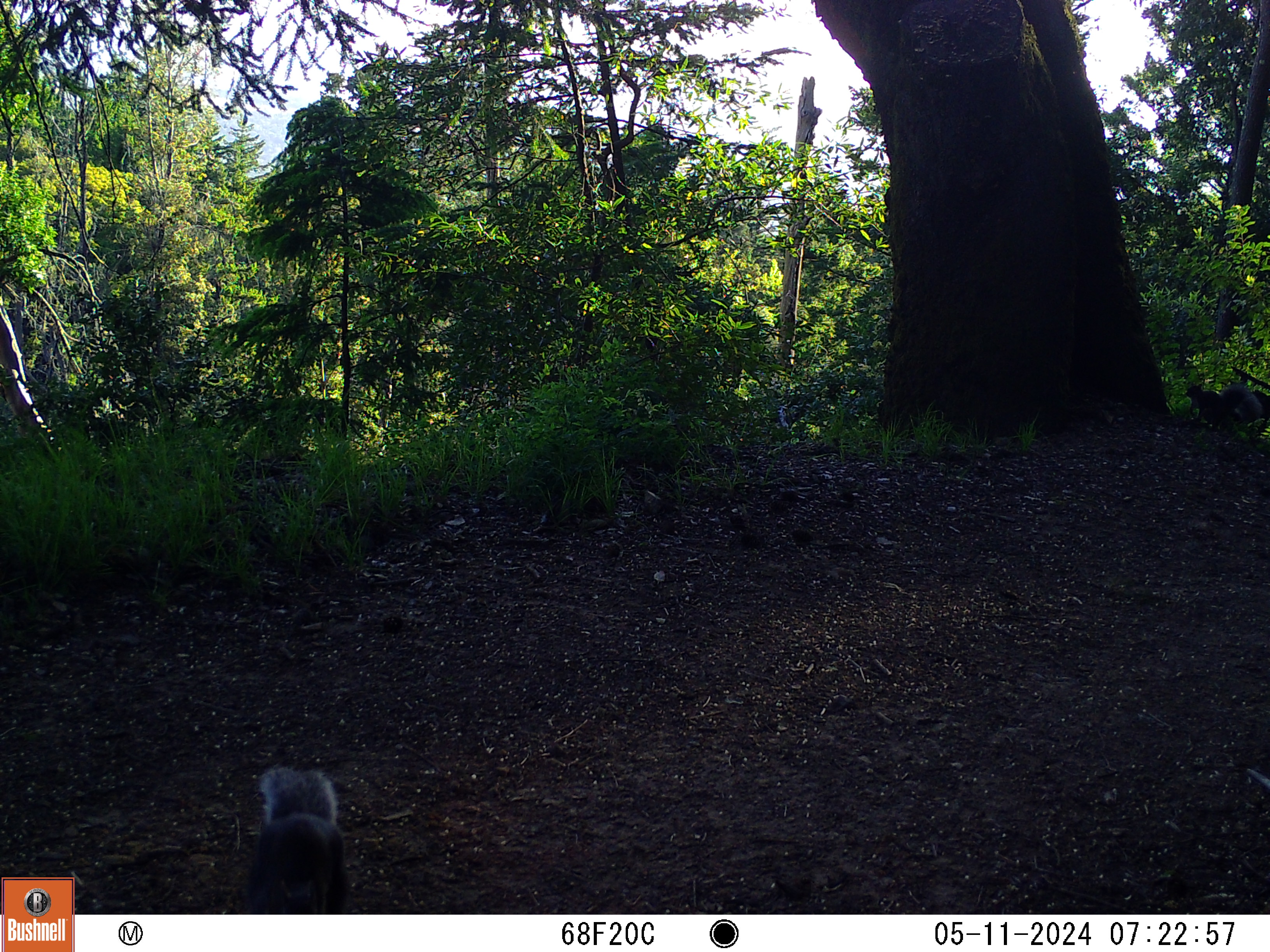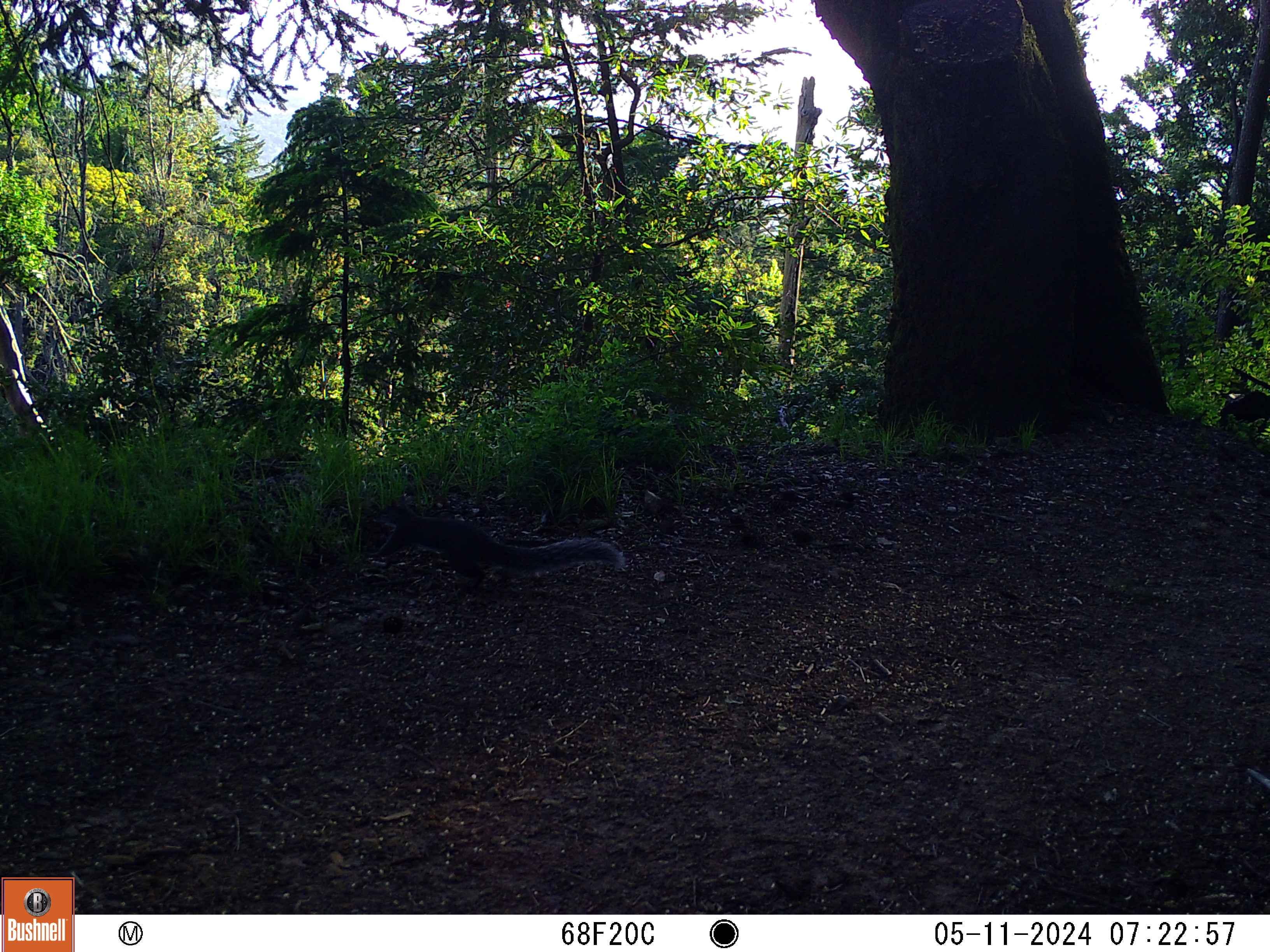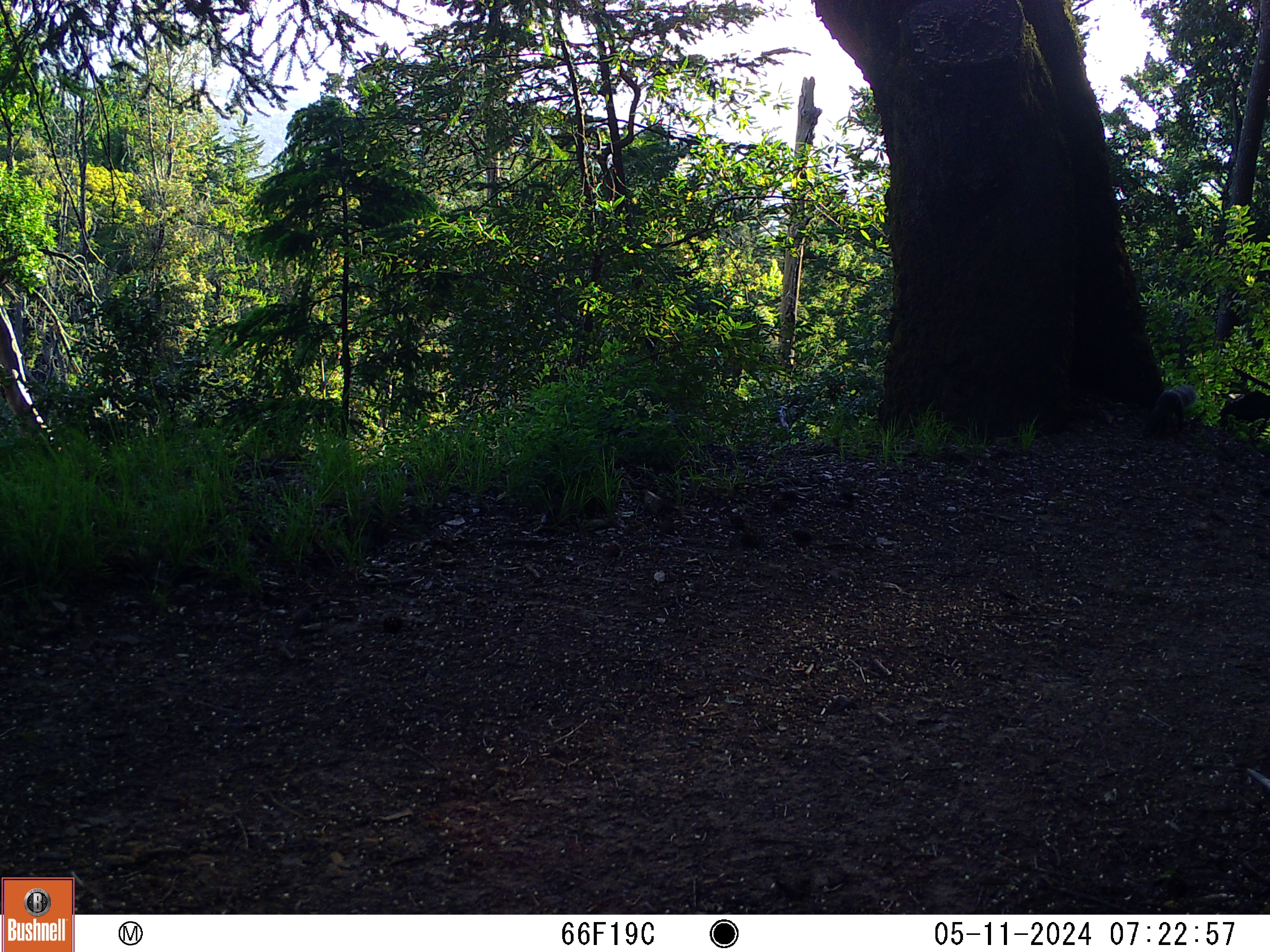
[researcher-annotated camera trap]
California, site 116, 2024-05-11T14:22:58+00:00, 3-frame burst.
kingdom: Animalia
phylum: Chordata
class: Mammalia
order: Rodentia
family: Sciuridae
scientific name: Sciuridae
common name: squirrel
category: unknown squirrel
Unknown squirrel (squirrel) (Sciuridae).